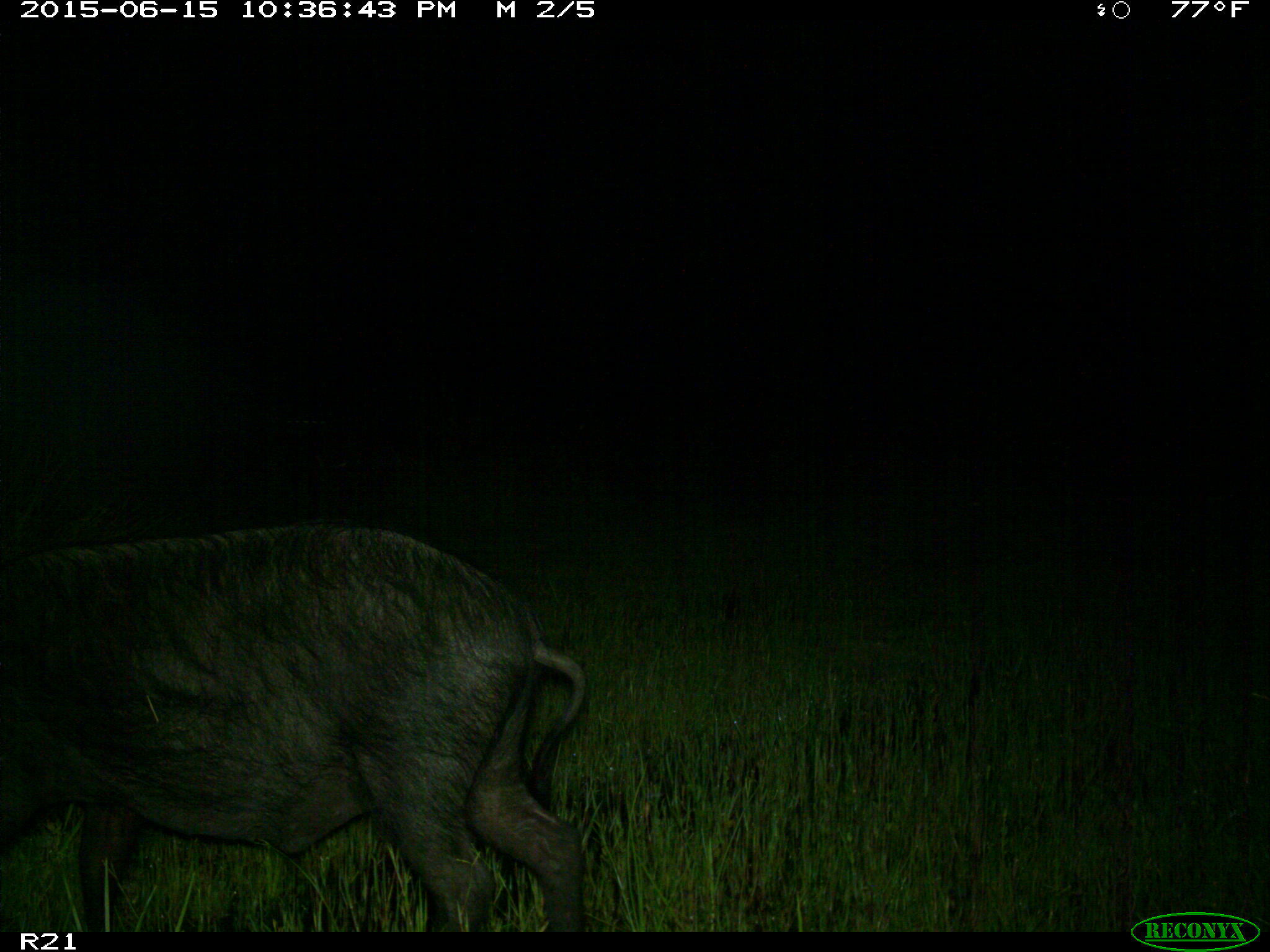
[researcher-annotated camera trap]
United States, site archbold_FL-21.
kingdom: Animalia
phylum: Chordata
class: Mammalia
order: Artiodactyla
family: Suidae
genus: Sus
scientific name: Sus scrofa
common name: wild boar